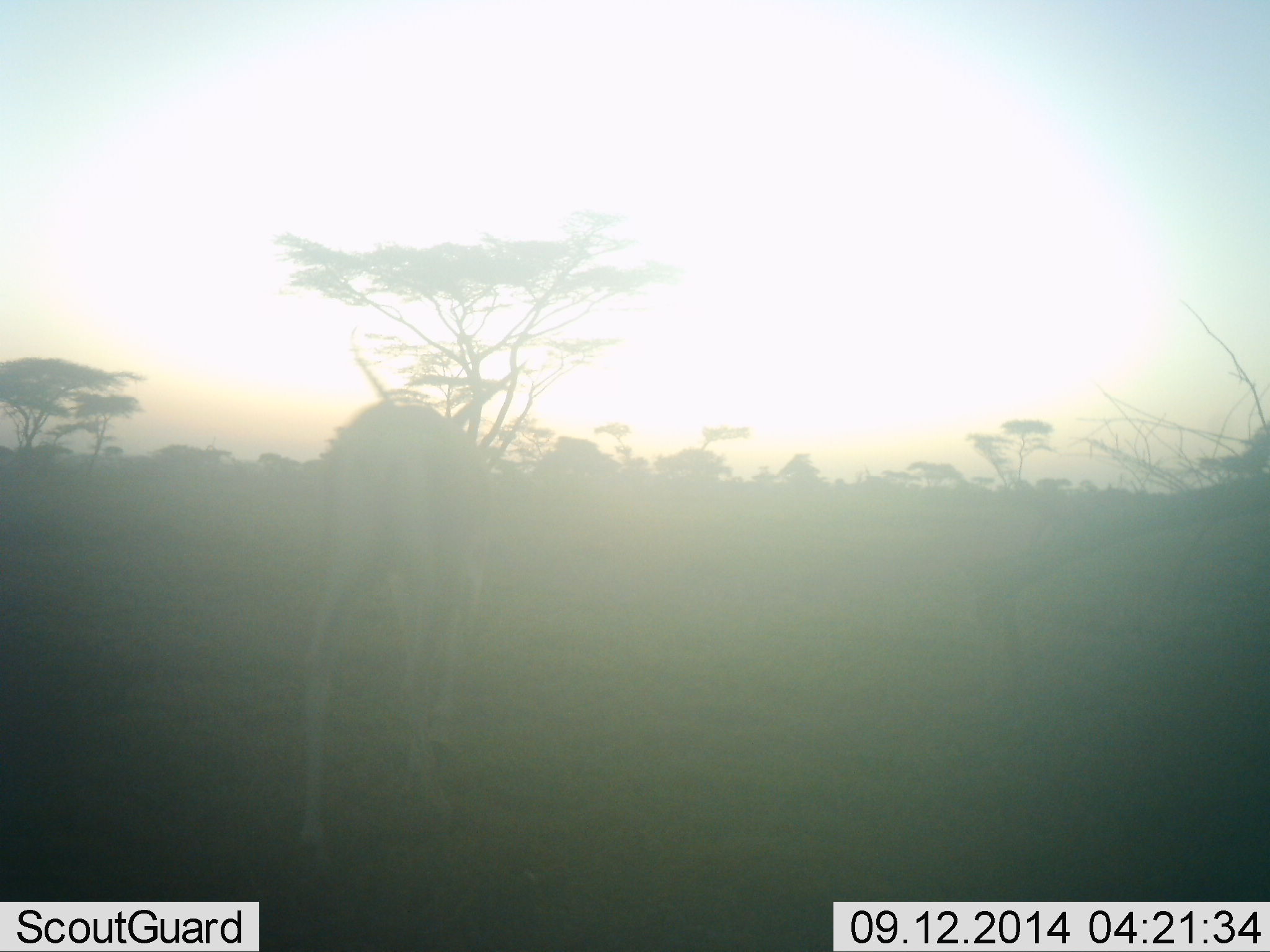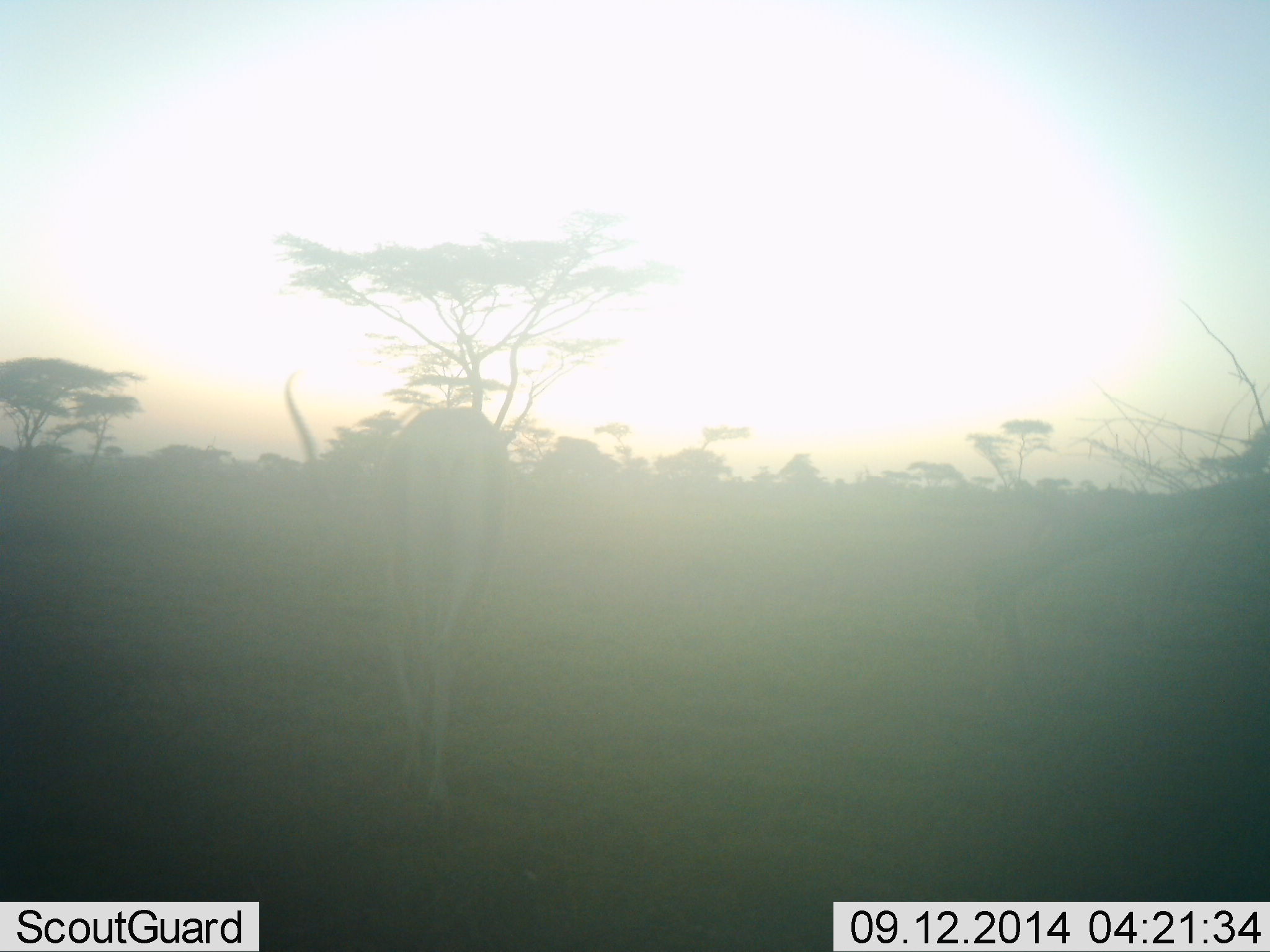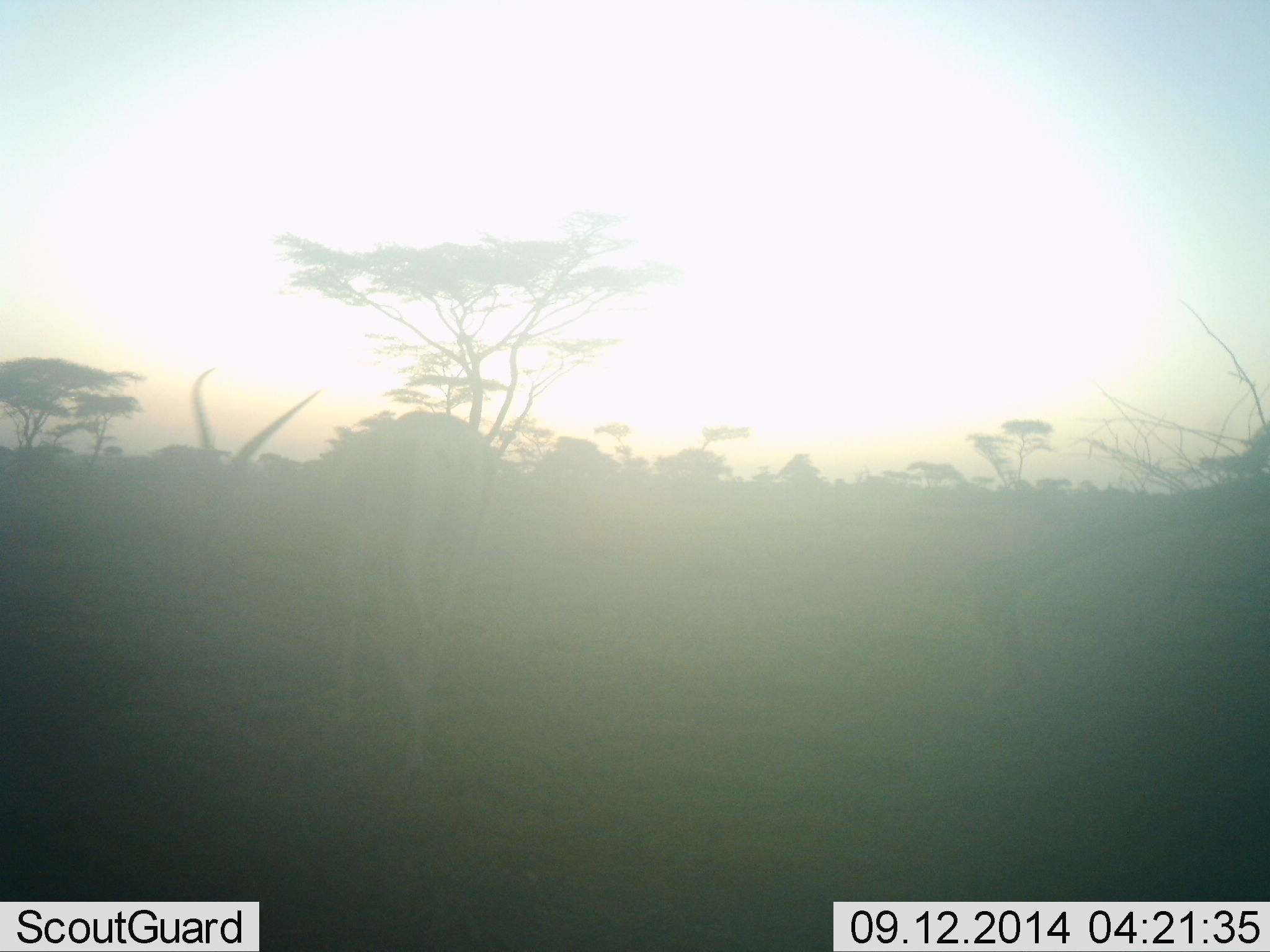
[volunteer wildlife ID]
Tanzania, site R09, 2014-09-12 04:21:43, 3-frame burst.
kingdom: Animalia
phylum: Chordata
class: Mammalia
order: Artiodactyla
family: Bovidae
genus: Nanger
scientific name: Nanger granti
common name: grant's gazelle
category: gazellegrants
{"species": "gazellegrants (grant's gazelle) (Nanger granti)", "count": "1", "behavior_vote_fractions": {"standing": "0%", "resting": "0%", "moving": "100%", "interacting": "0%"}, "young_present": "0%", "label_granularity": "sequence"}